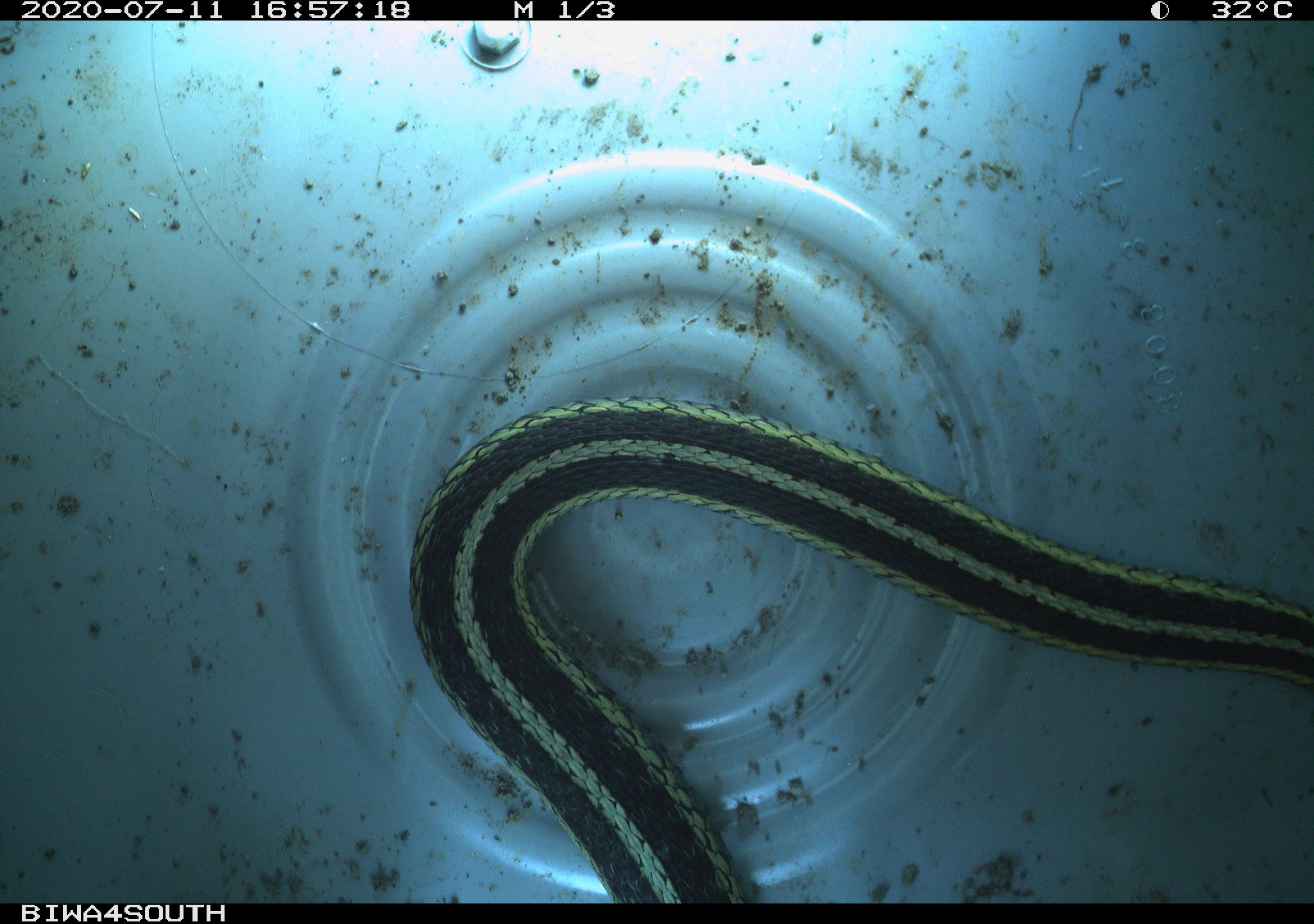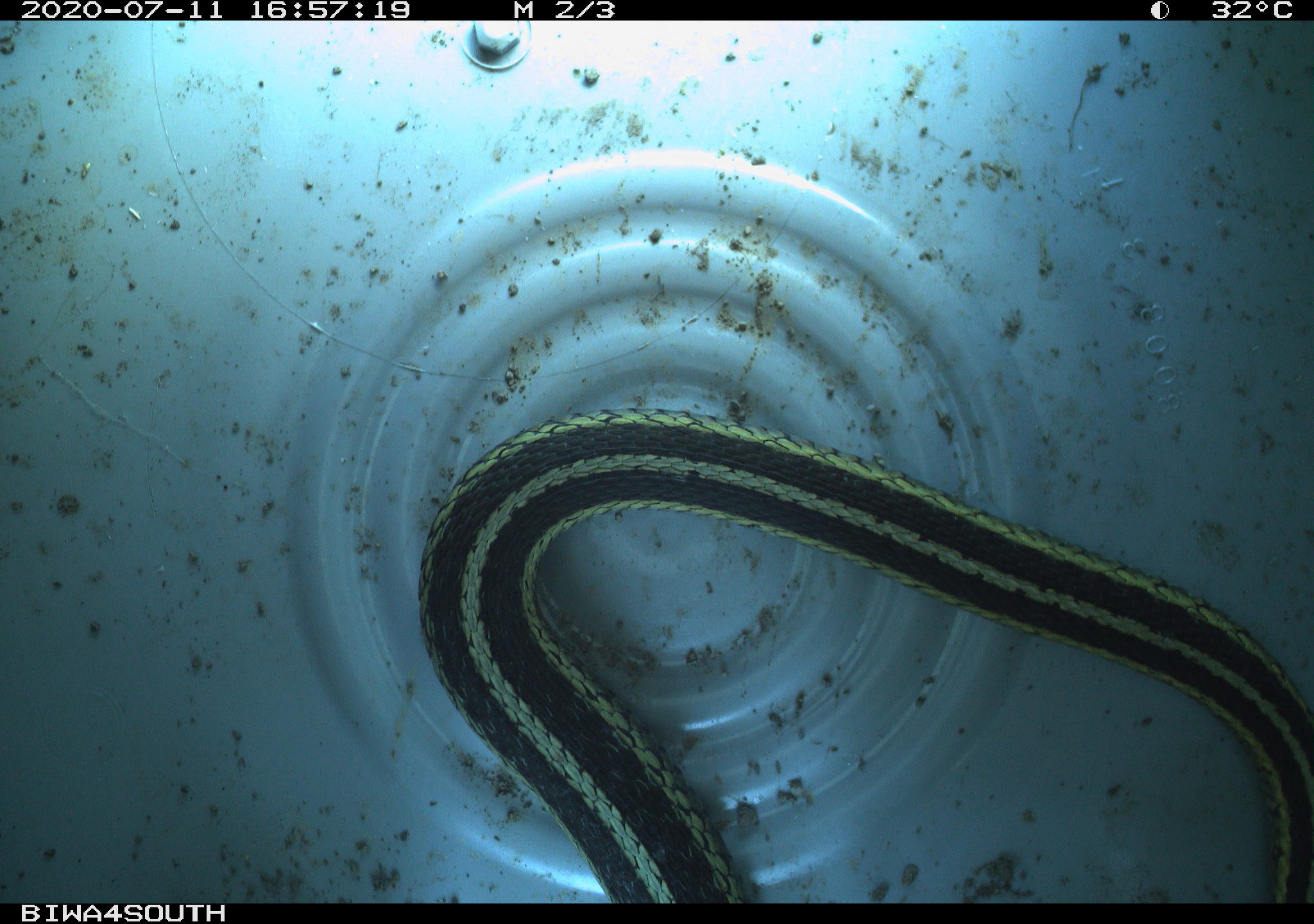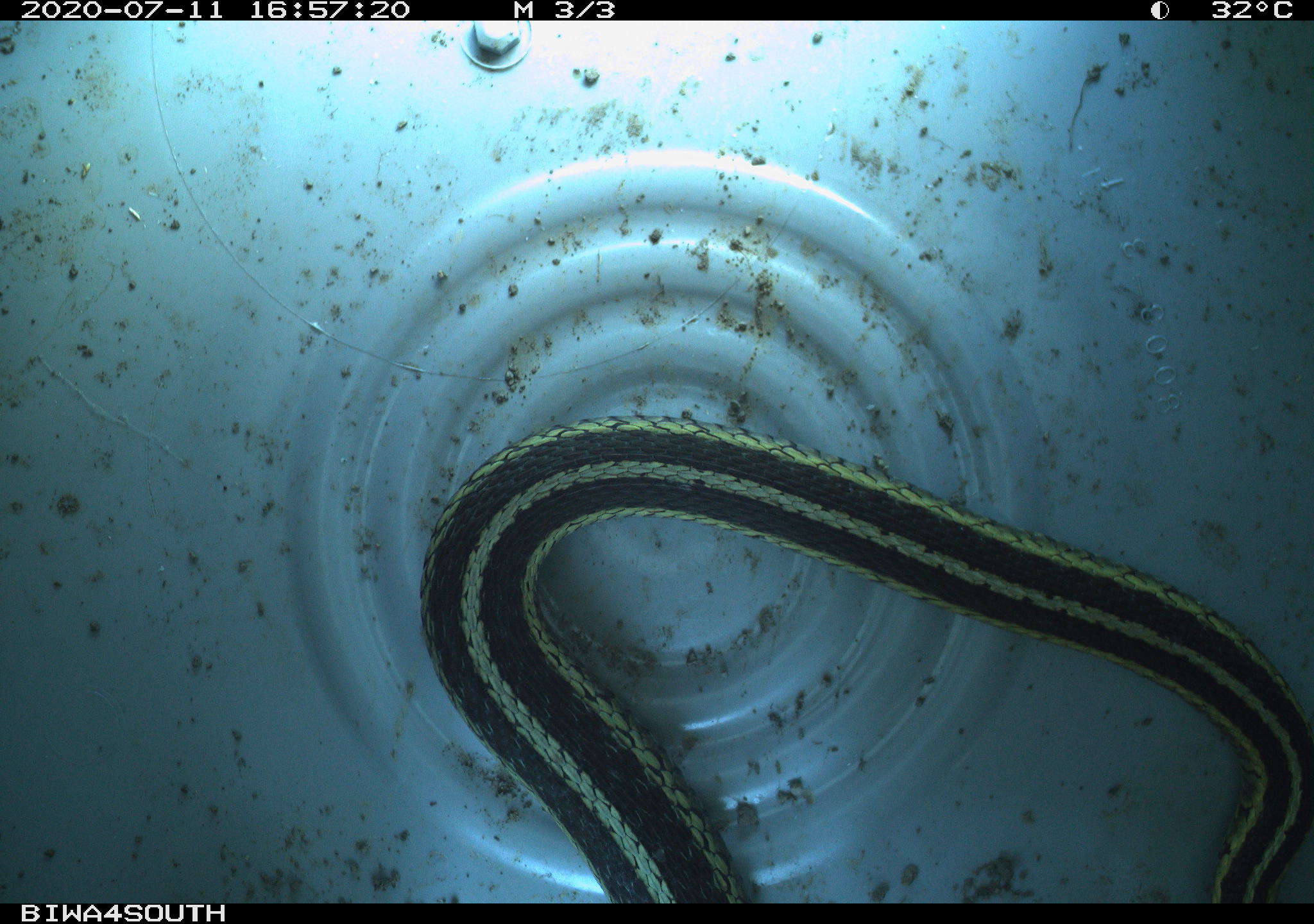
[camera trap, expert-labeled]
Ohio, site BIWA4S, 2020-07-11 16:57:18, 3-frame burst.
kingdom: Animalia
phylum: Chordata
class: Reptilia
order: Squamata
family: Colubridae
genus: Thamnophis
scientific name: Thamnophis sirtalis sirtalis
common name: eastern gartersnake